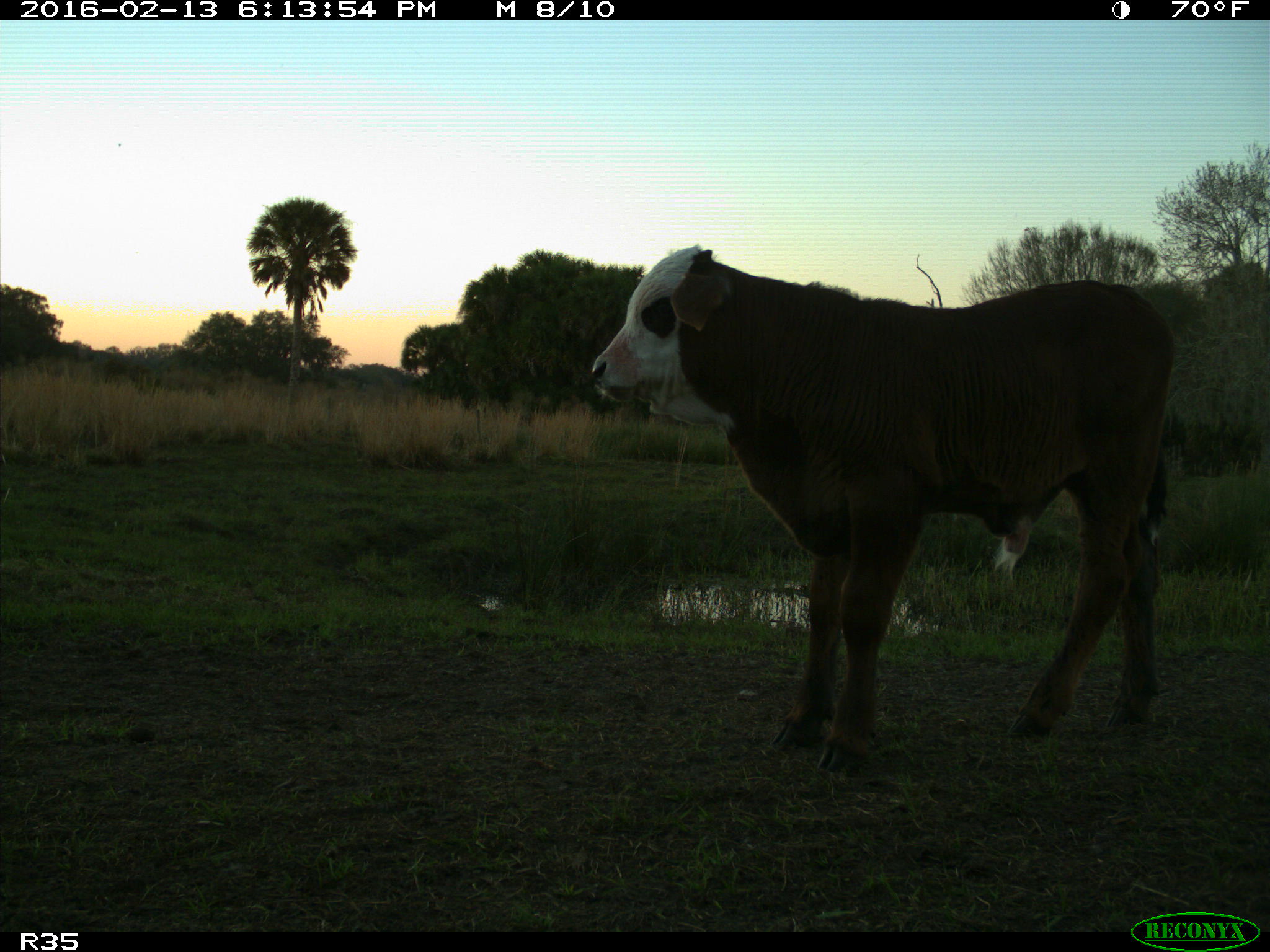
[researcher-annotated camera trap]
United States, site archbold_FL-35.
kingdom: Animalia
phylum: Chordata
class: Mammalia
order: Artiodactyla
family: Bovidae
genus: Bos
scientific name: Bos taurus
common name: domestic cow